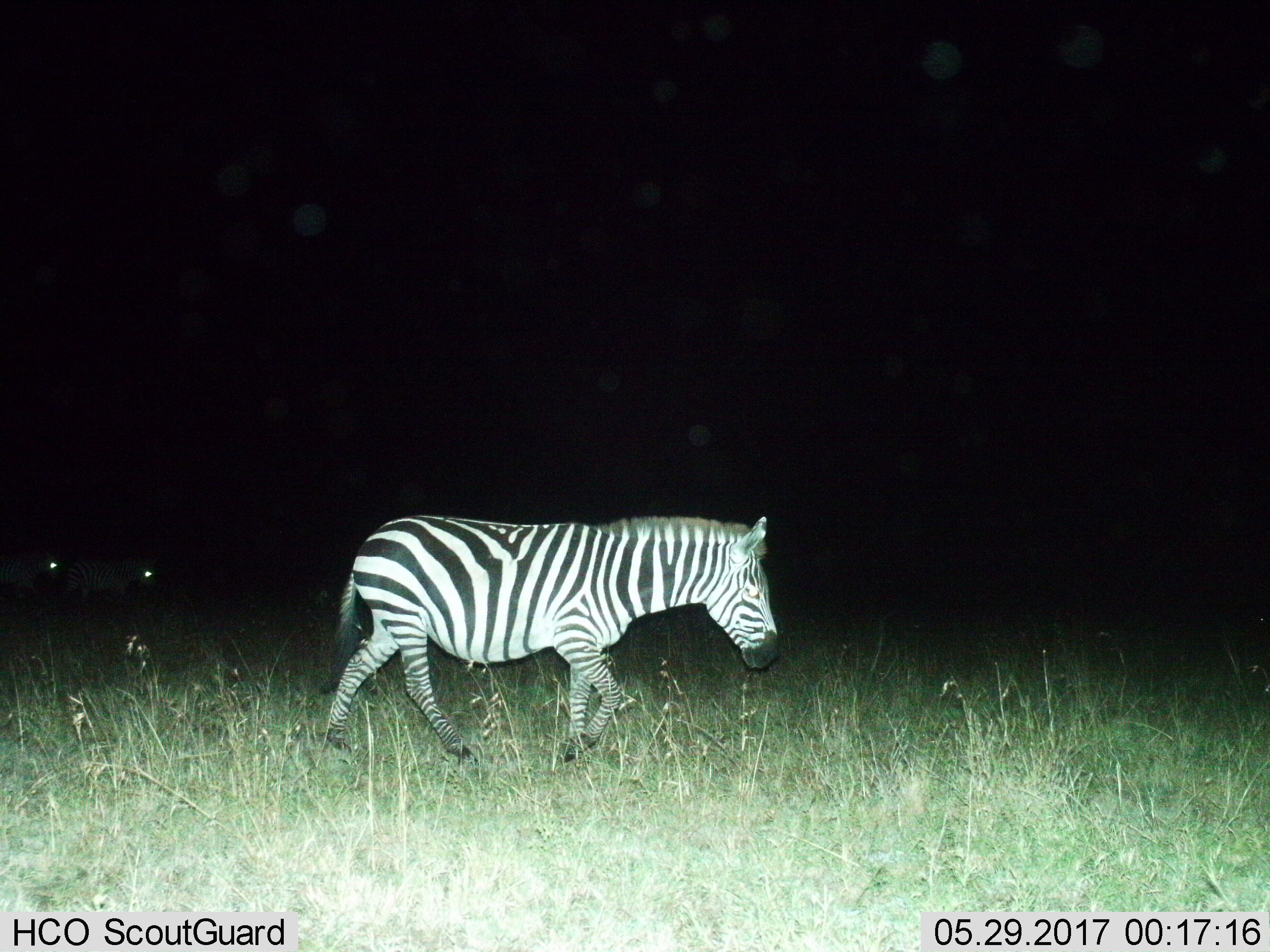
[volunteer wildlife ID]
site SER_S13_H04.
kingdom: Animalia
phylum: Chordata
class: Mammalia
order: Perissodactyla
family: Equidae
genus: Equus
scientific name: Equus quagga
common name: plains zebra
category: zebraplains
Zebraplains (plains zebra) (Equus quagga), count 3. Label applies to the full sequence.